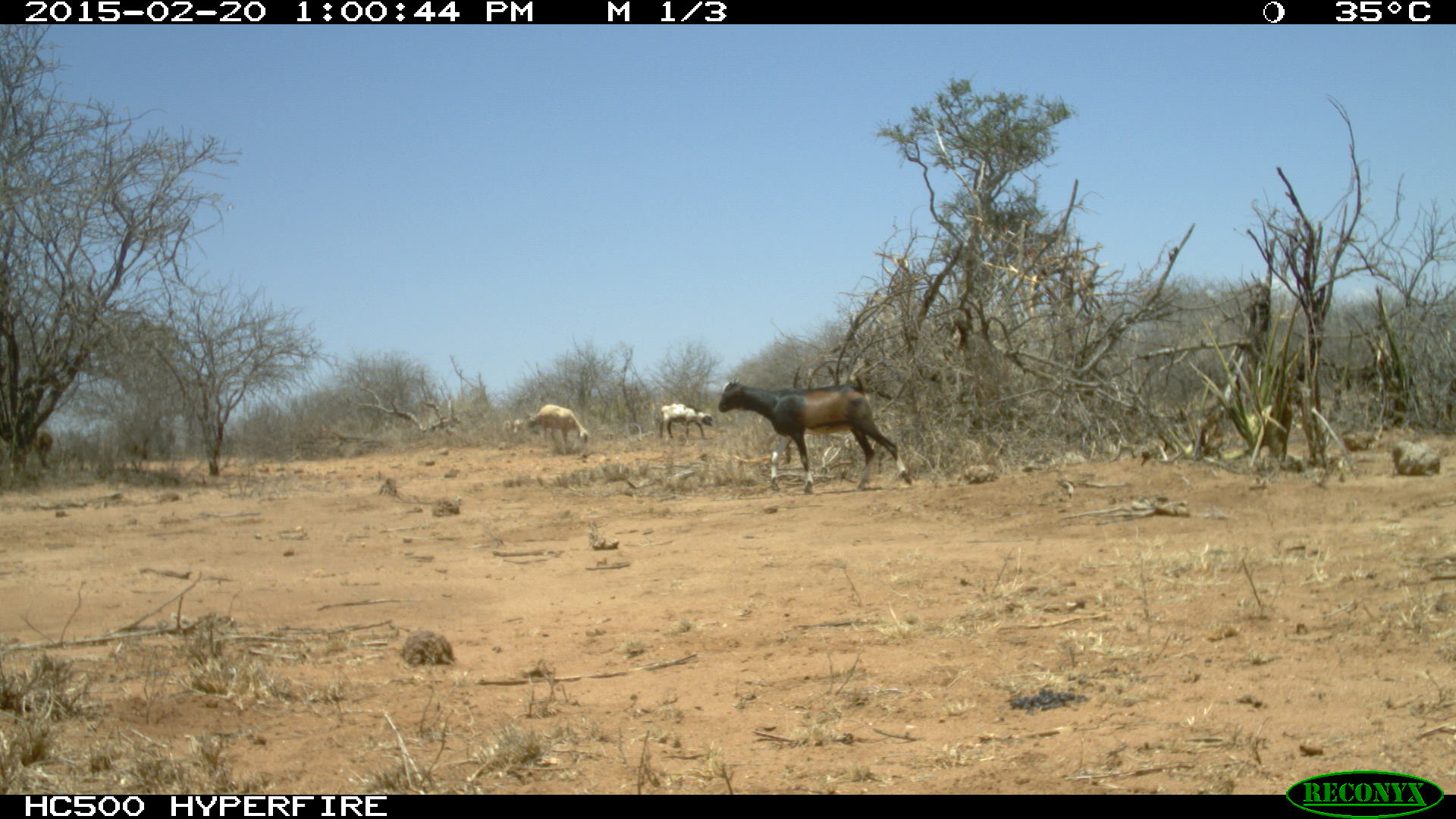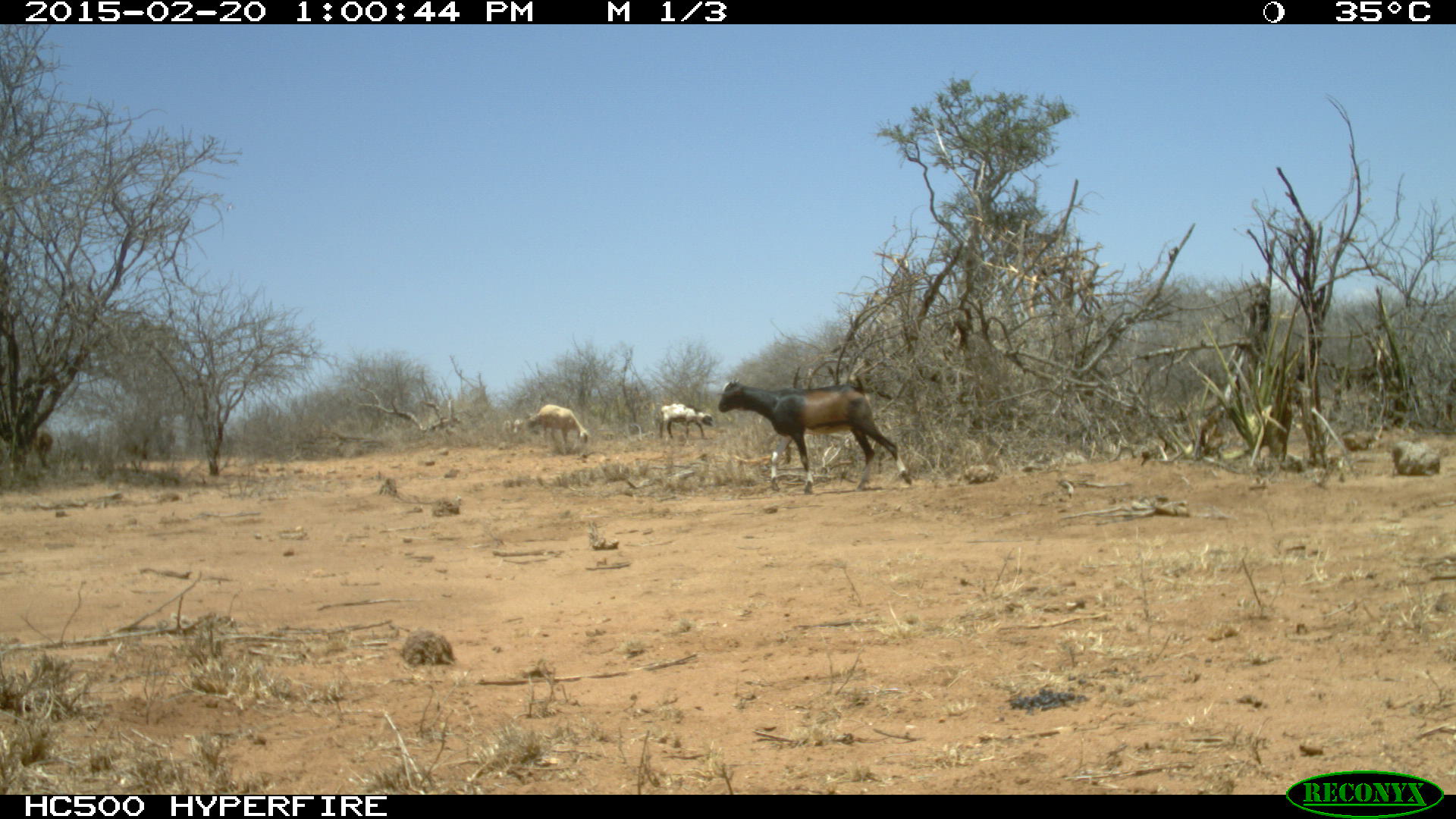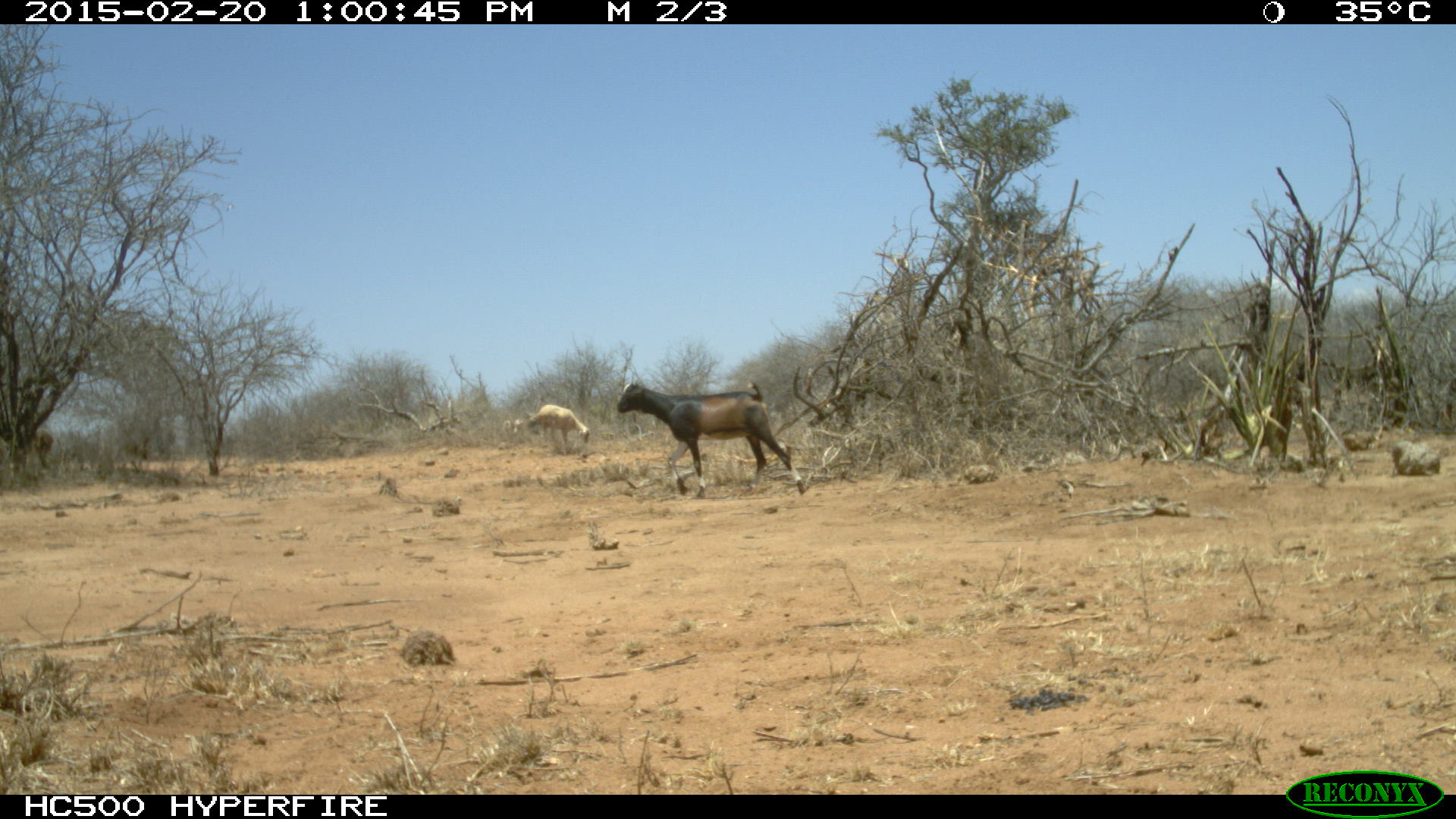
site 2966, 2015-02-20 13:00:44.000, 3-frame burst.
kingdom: Animalia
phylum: Chordata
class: Mammalia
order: Artiodactyla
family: Bovidae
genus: Ovis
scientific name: Ovis aries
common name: domestic sheep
Ovis aries (domestic sheep), count 7.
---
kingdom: Animalia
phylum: Chordata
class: Mammalia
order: Artiodactyla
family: Bovidae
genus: Capra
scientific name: Capra aegagrus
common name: wild goat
Capra aegagrus (wild goat), count 1.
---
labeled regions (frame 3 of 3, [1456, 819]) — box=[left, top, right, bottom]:
ovis aries: box=[615, 379, 806, 497]; box=[538, 404, 590, 453]